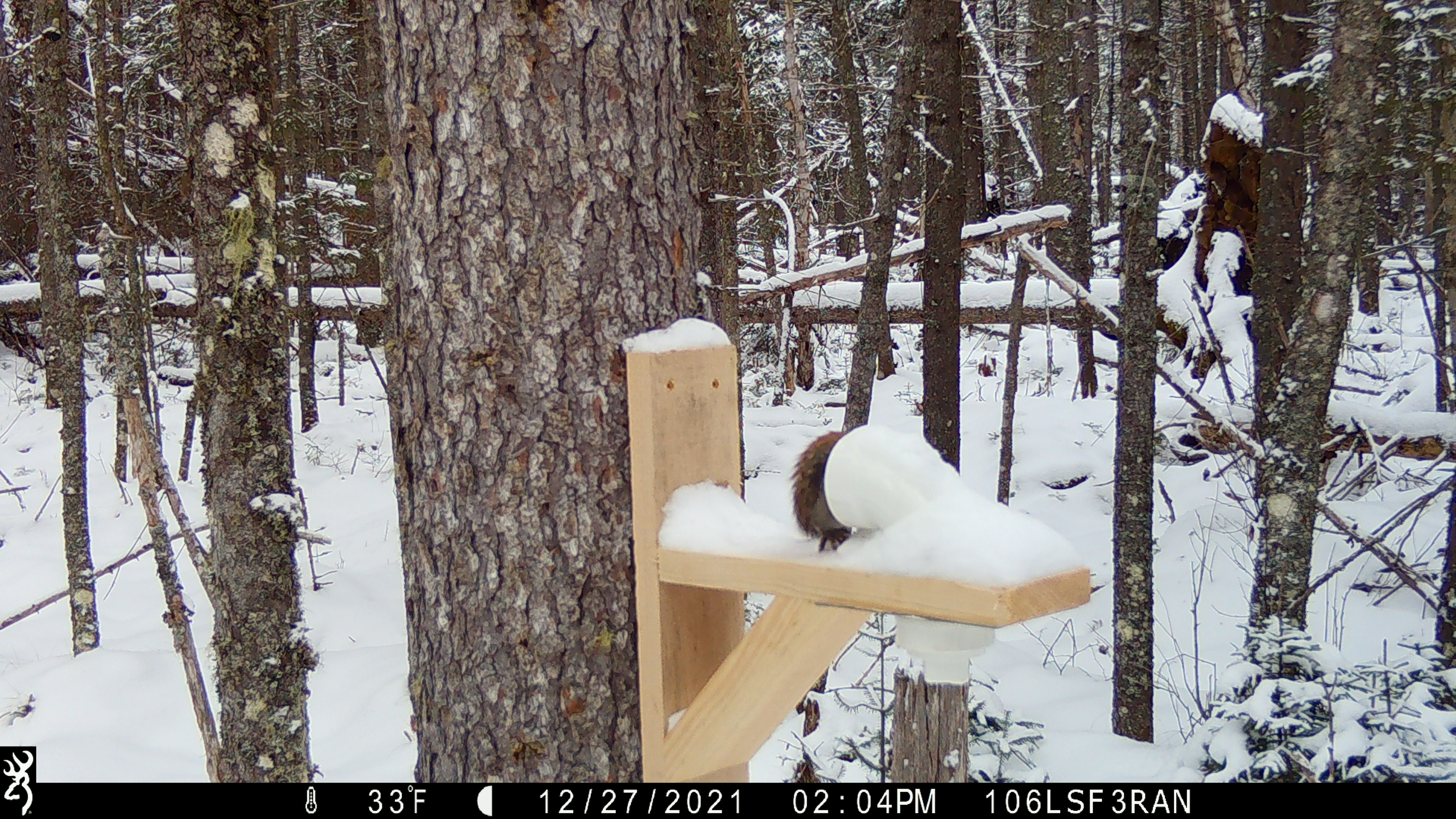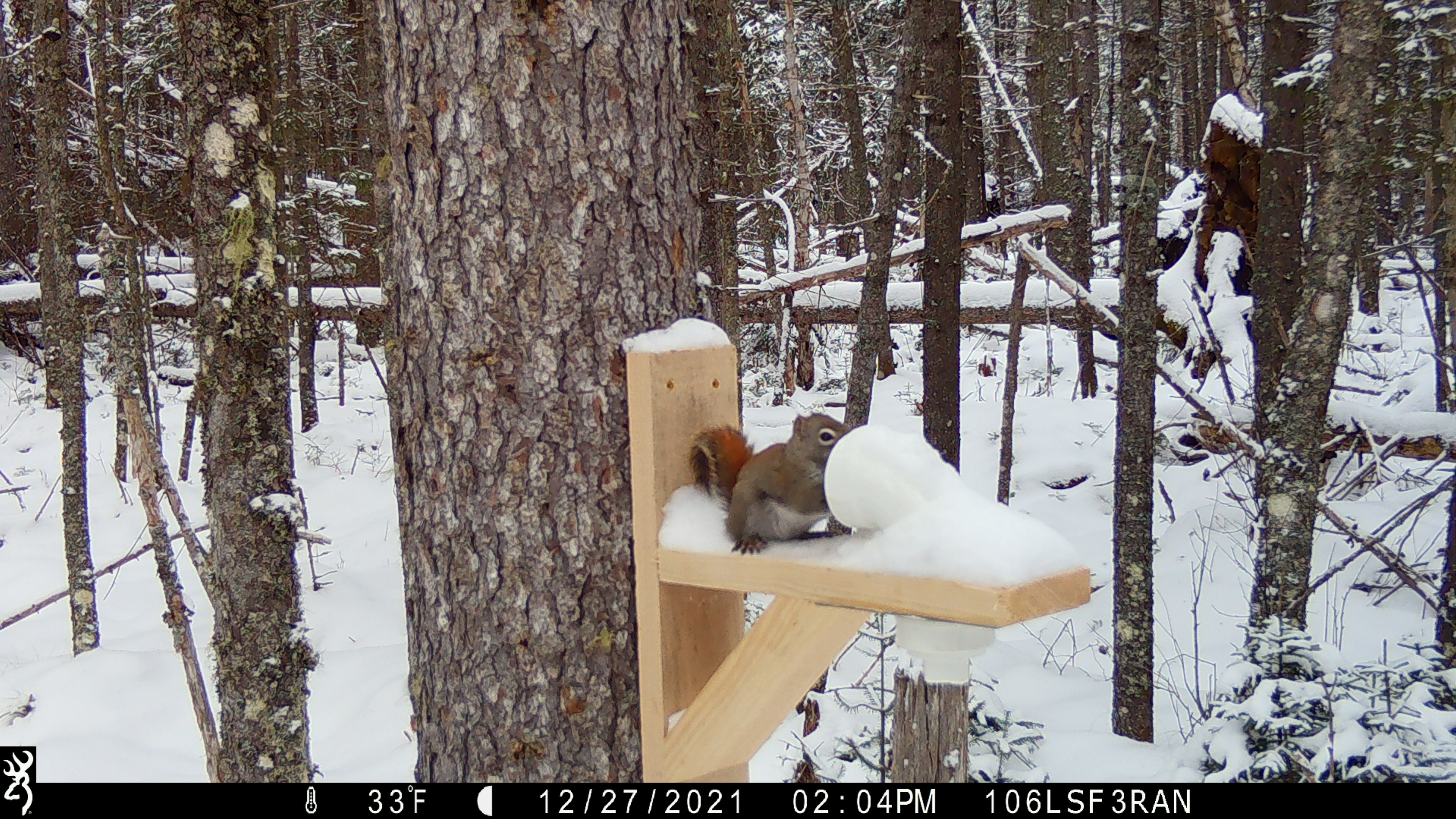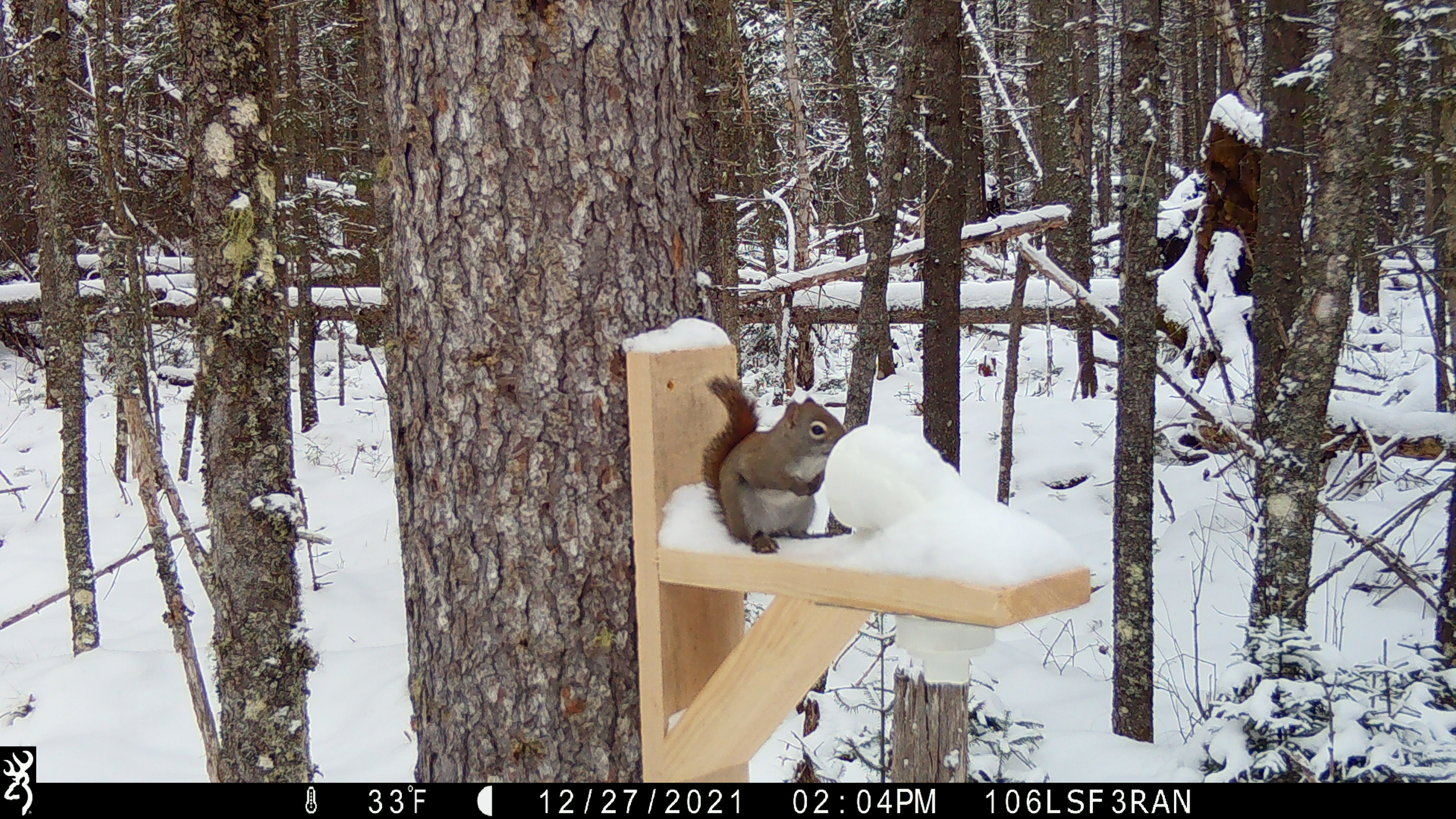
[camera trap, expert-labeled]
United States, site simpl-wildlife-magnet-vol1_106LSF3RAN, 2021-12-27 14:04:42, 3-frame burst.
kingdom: Animalia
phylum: Chordata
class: Mammalia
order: Rodentia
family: Sciuridae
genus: Tamiasciurus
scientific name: Tamiasciurus hudsonicus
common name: red squirrel